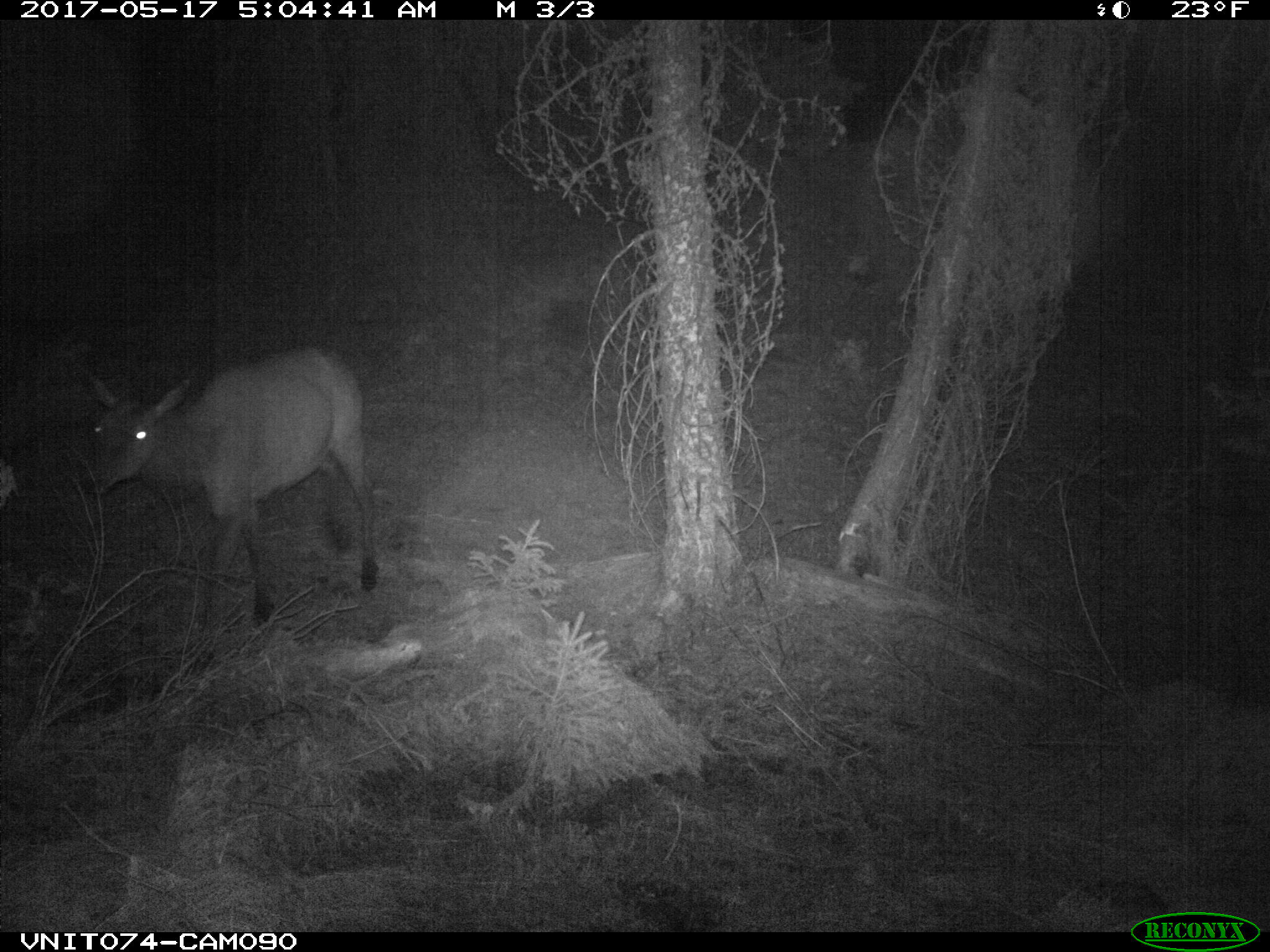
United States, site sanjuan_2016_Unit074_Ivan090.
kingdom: Animalia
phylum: Chordata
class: Mammalia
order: Artiodactyla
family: Cervidae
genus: Cervus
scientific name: Cervus elaphus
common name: red deer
Cervus elaphus (red deer).